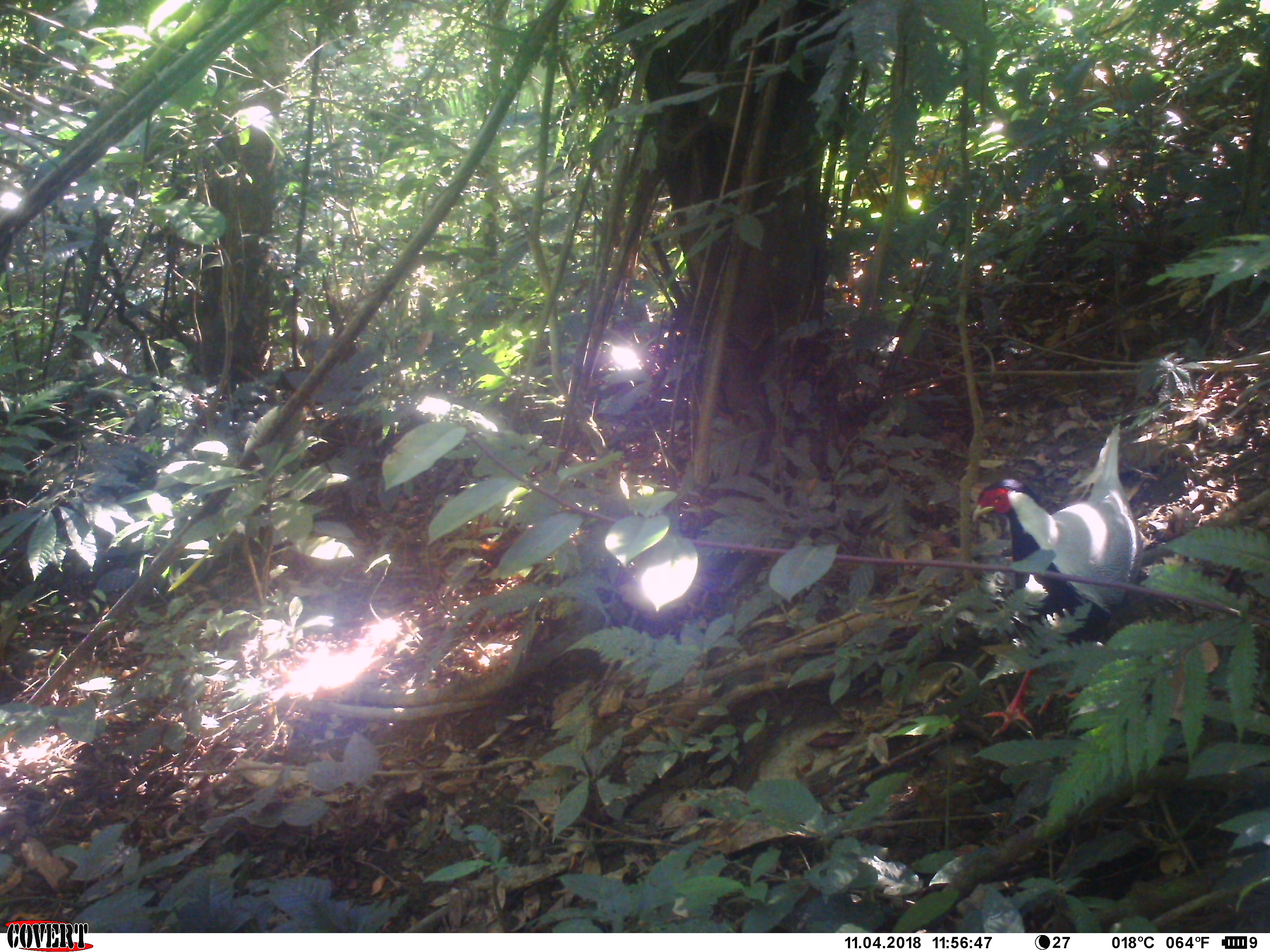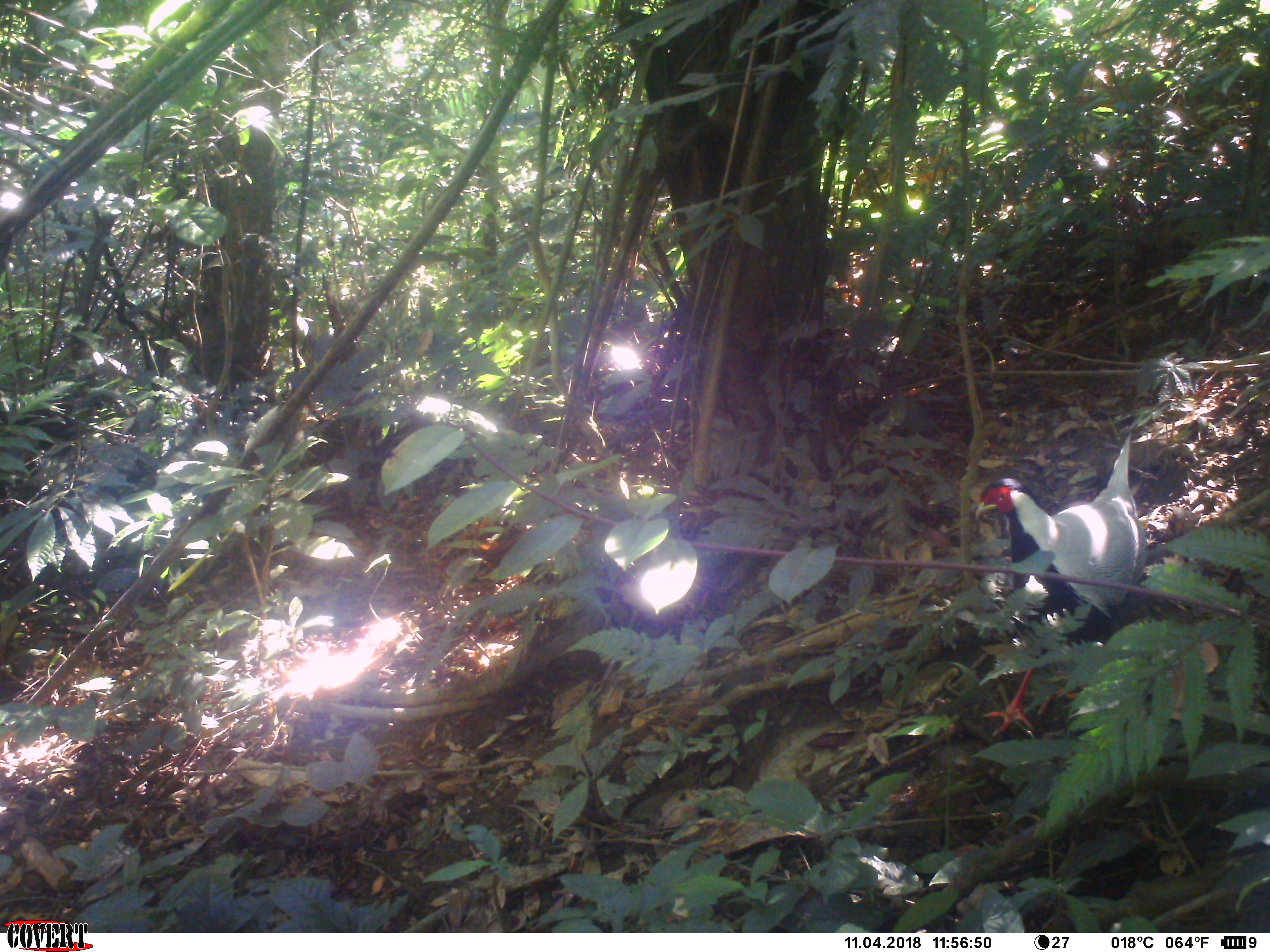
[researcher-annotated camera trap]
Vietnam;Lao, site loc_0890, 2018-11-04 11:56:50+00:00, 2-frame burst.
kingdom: Animalia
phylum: Chordata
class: Aves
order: Galliformes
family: Phasianidae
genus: Lophura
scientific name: Lophura nycthemera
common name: silver pheasant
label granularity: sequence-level